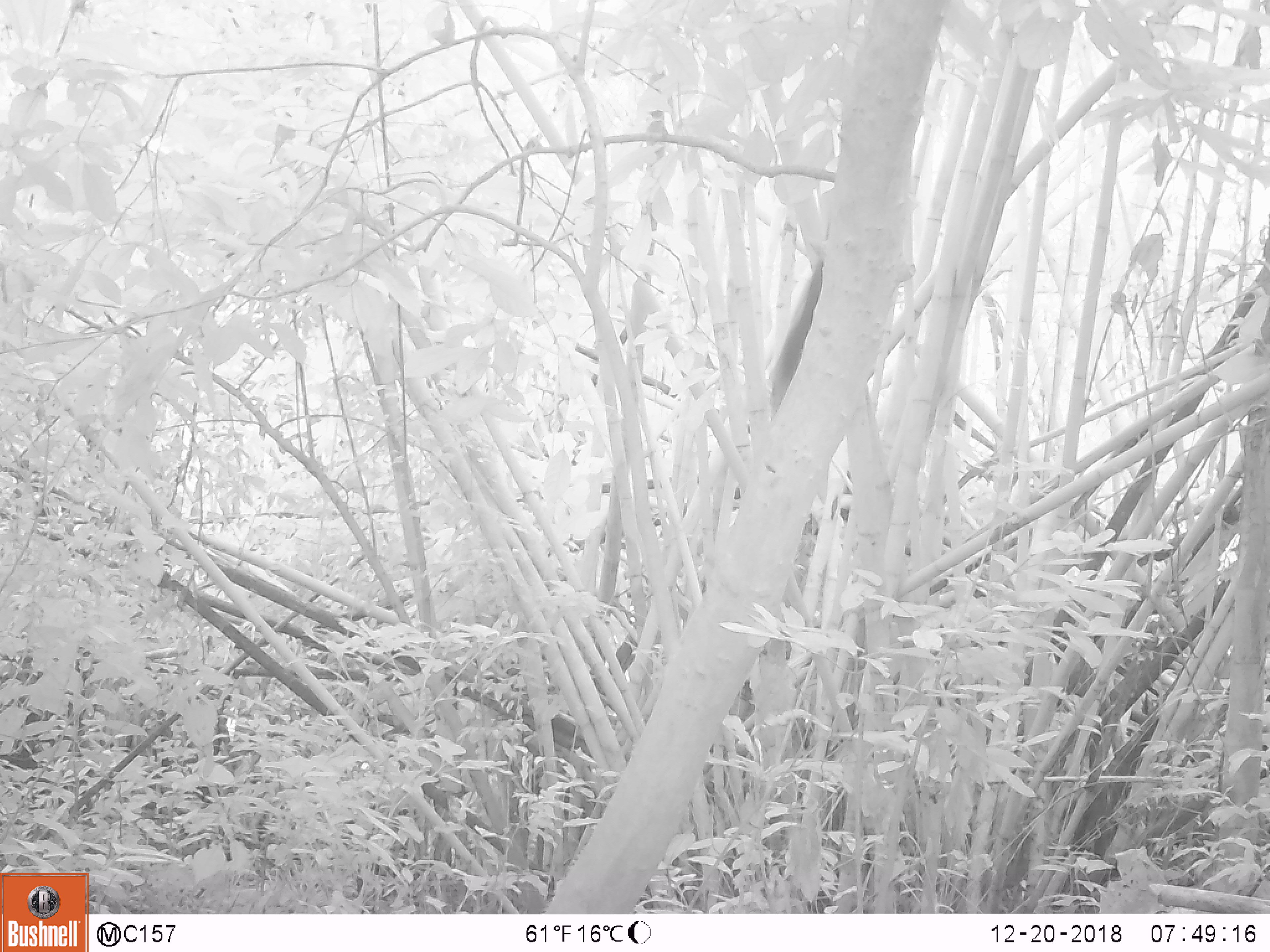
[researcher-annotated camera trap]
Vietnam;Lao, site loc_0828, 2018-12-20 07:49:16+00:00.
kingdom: Animalia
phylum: Chordata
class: Mammalia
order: Rodentia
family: Sciuridae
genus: Sciurus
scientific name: Sciurus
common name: squirrel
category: unidentified squirrel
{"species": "unidentified squirrel (squirrel) (Sciurus)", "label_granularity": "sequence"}